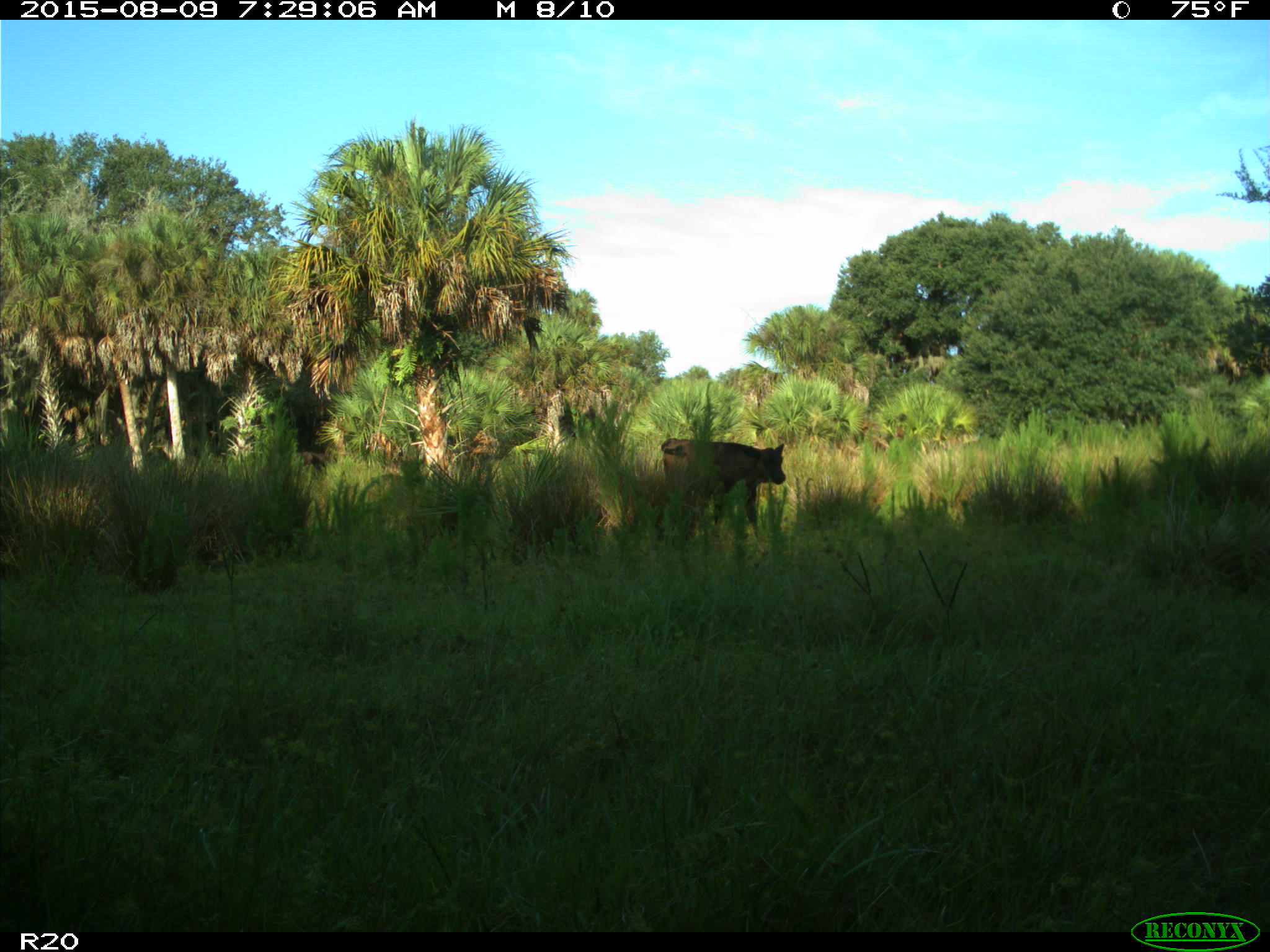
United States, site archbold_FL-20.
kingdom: Animalia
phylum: Chordata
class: Mammalia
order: Artiodactyla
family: Bovidae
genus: Bos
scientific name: Bos taurus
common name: domestic cow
Bos taurus (domestic cow).